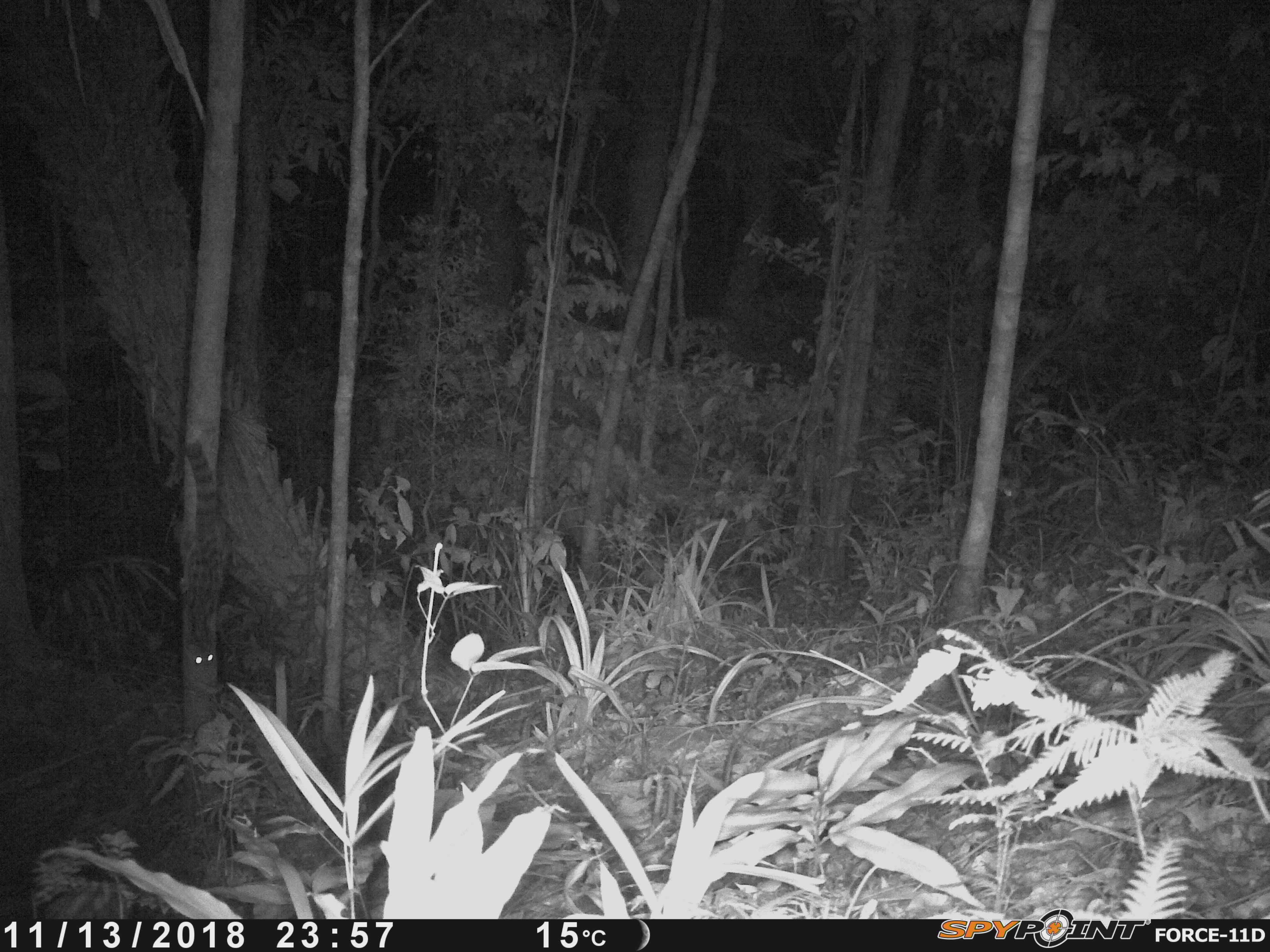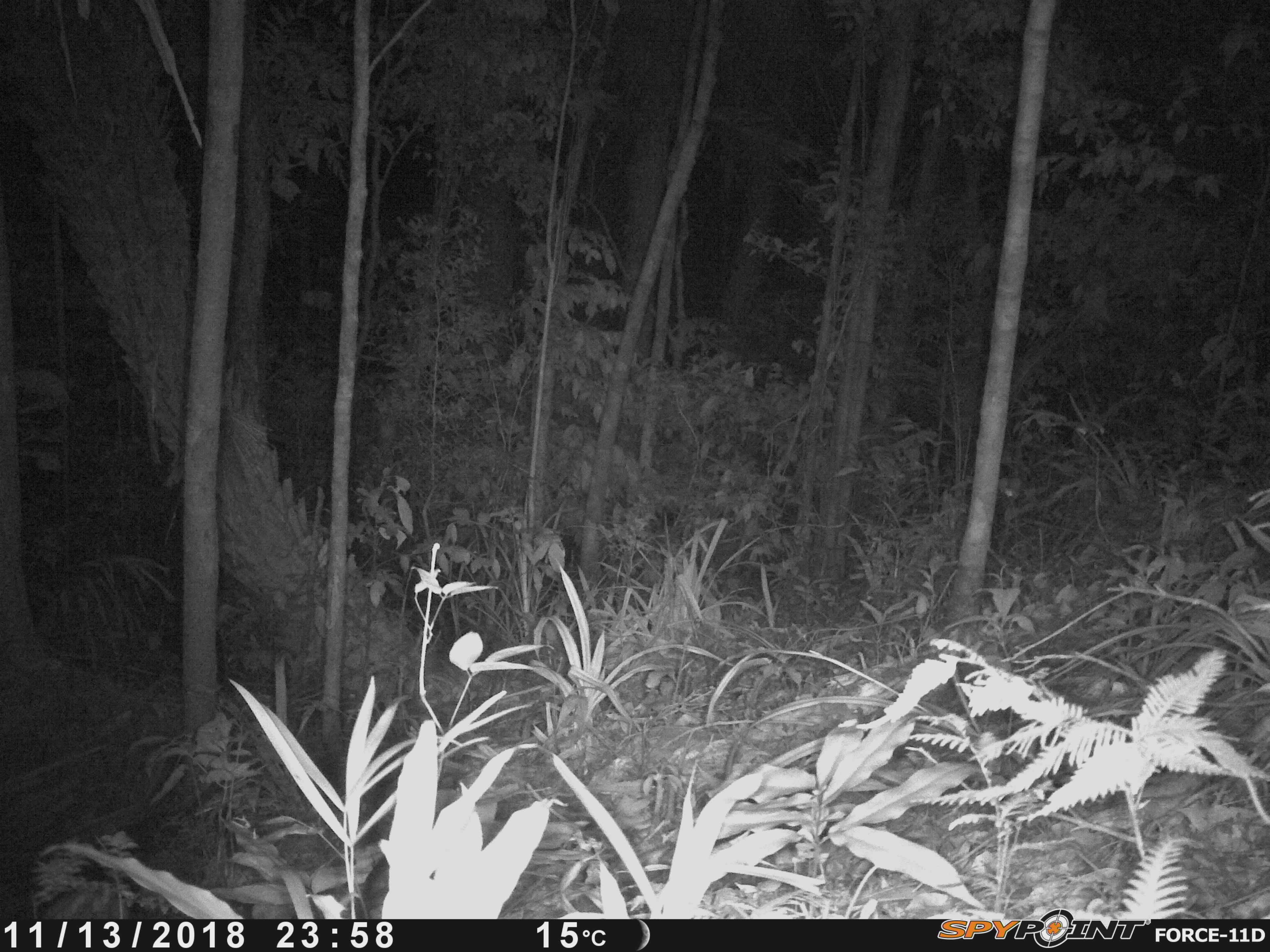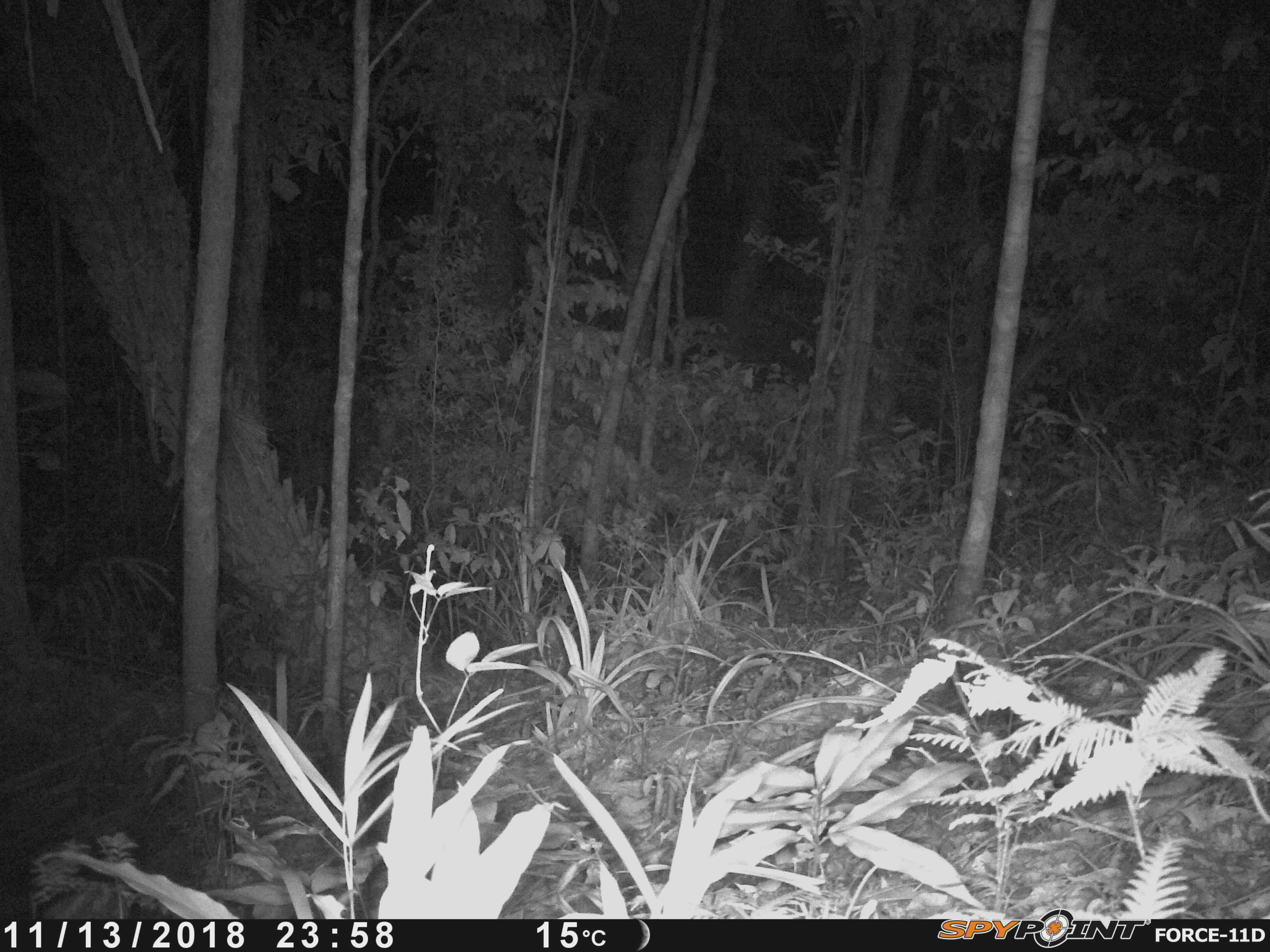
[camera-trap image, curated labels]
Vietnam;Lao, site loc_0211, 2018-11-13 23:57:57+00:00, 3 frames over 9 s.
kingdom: Animalia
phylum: Chordata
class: Mammalia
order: Carnivora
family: Prionodontidae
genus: Prionodon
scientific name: Prionodon pardicolor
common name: spotted linsang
Spotted linsang (Prionodon pardicolor). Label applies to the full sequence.